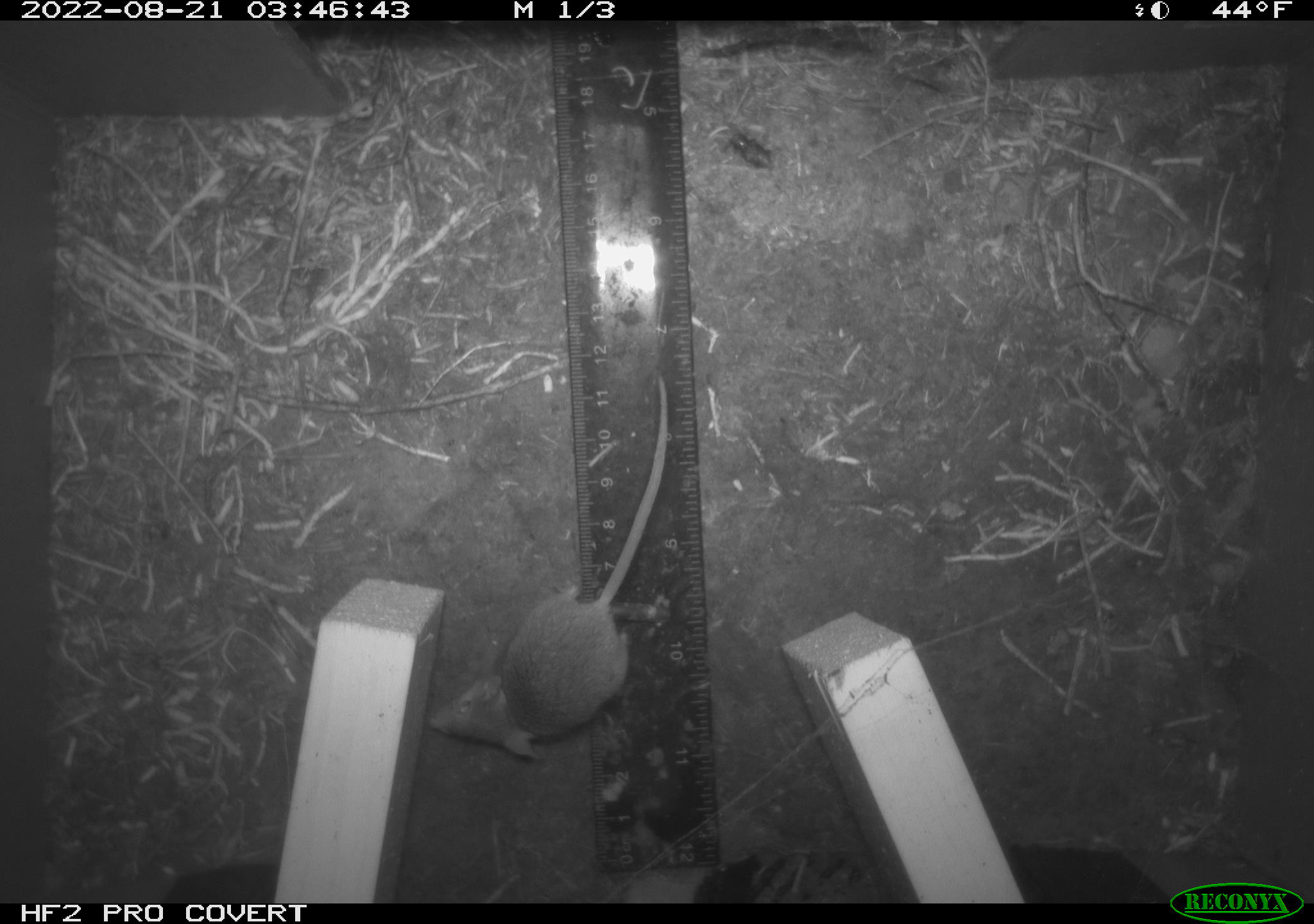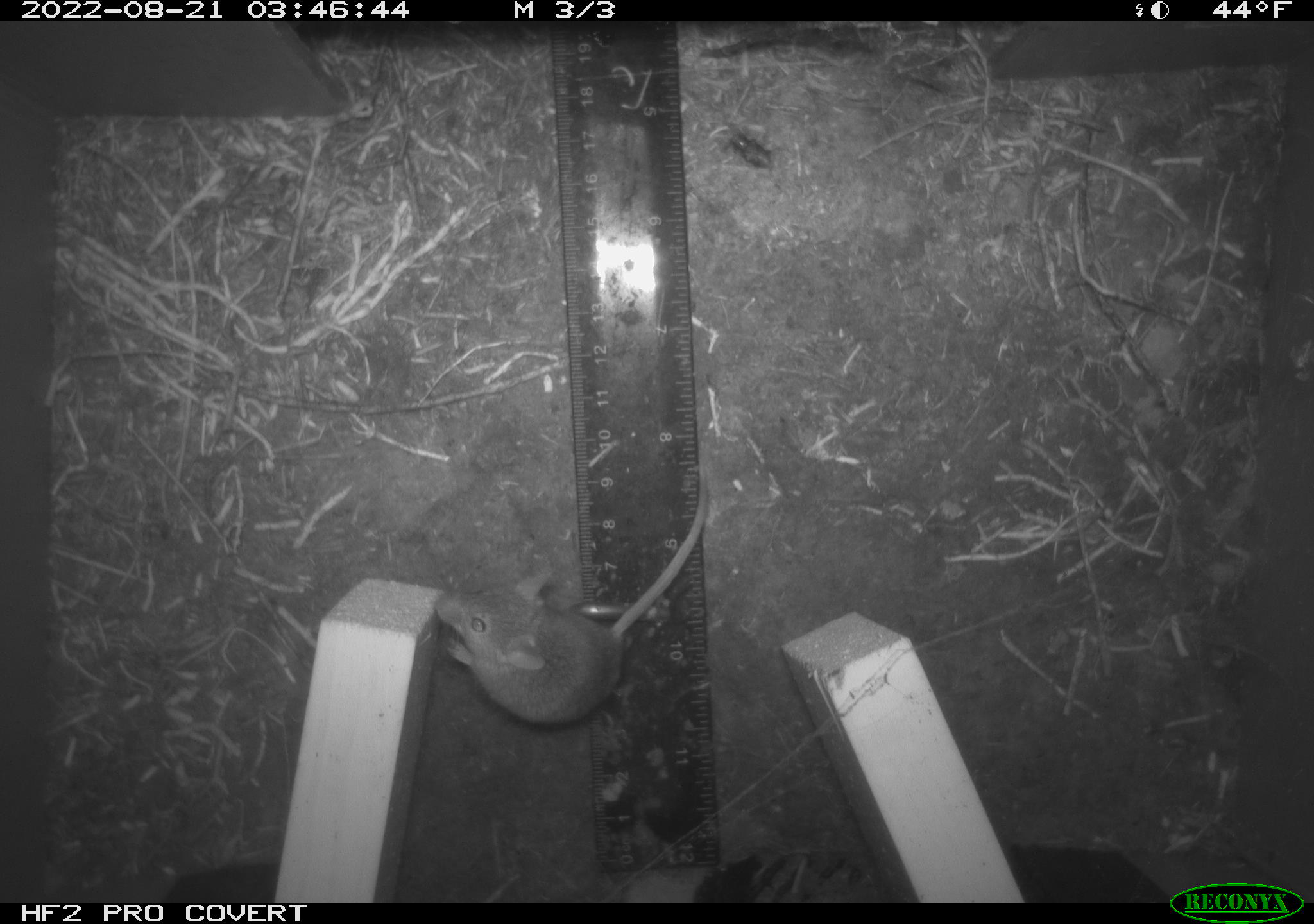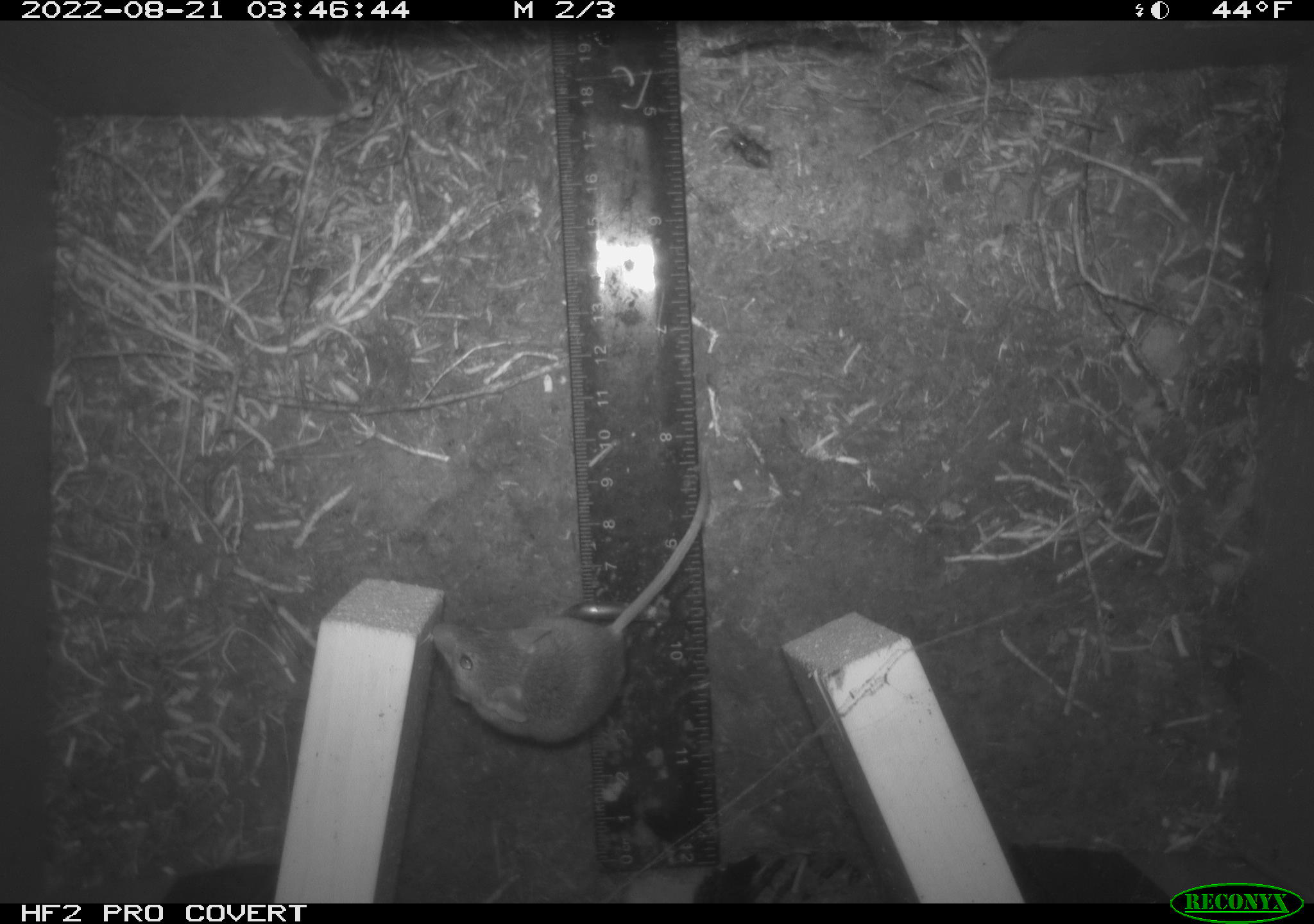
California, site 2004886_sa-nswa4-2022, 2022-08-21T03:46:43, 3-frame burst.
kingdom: Animalia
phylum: Chordata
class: Mammalia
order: Rodentia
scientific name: Rodentia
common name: rodent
Rodent (Rodentia).